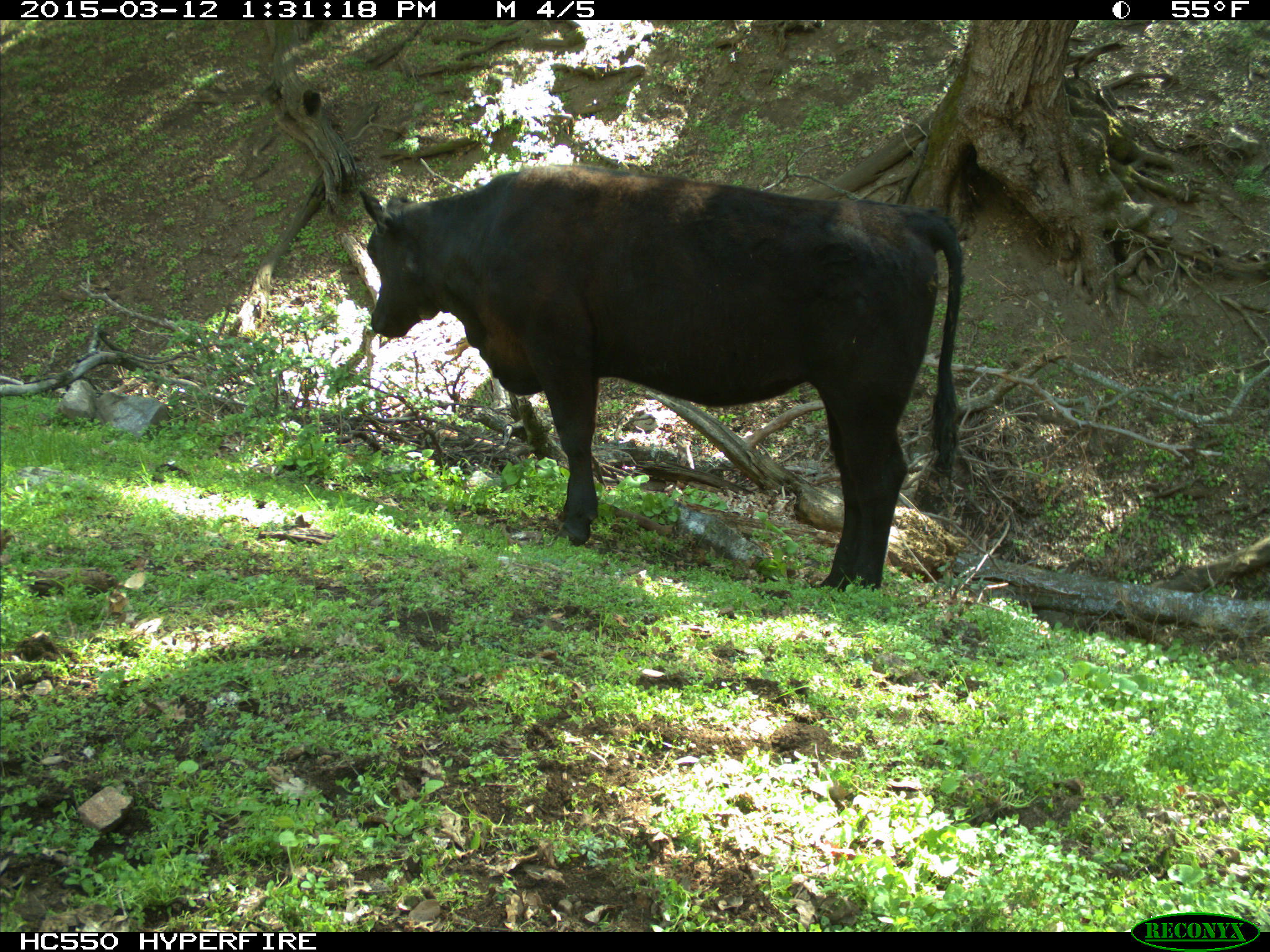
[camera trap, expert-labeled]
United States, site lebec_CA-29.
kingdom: Animalia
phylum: Chordata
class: Mammalia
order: Artiodactyla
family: Bovidae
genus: Bos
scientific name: Bos taurus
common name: domestic cow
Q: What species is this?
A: Bos taurus (domestic cow).